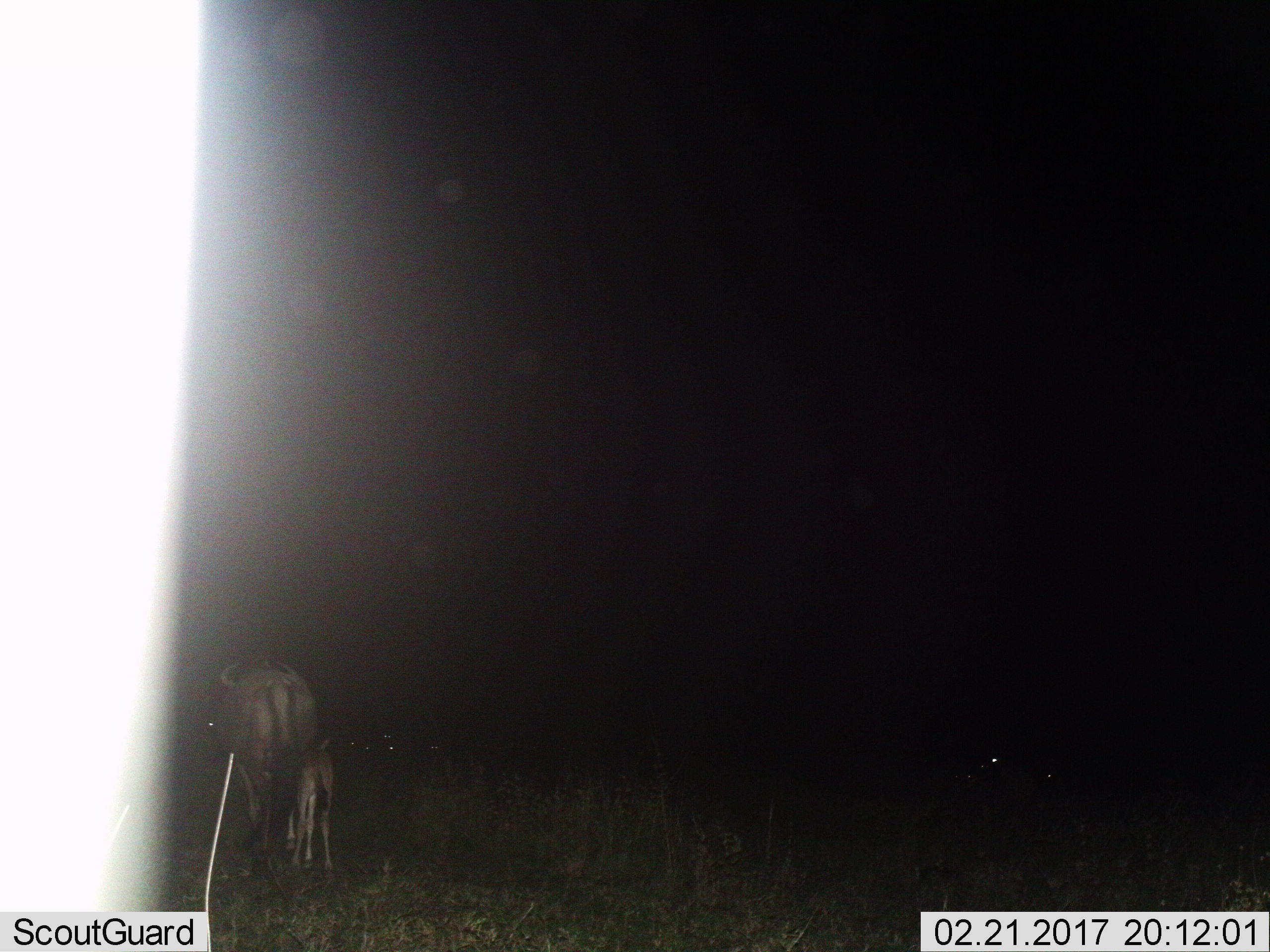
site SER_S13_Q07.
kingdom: Animalia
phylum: Chordata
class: Mammalia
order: Artiodactyla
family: Bovidae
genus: Connochaetes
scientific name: Connochaetes taurinus taurinus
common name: blue wildebeest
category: wildebeestblue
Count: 2.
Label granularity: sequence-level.